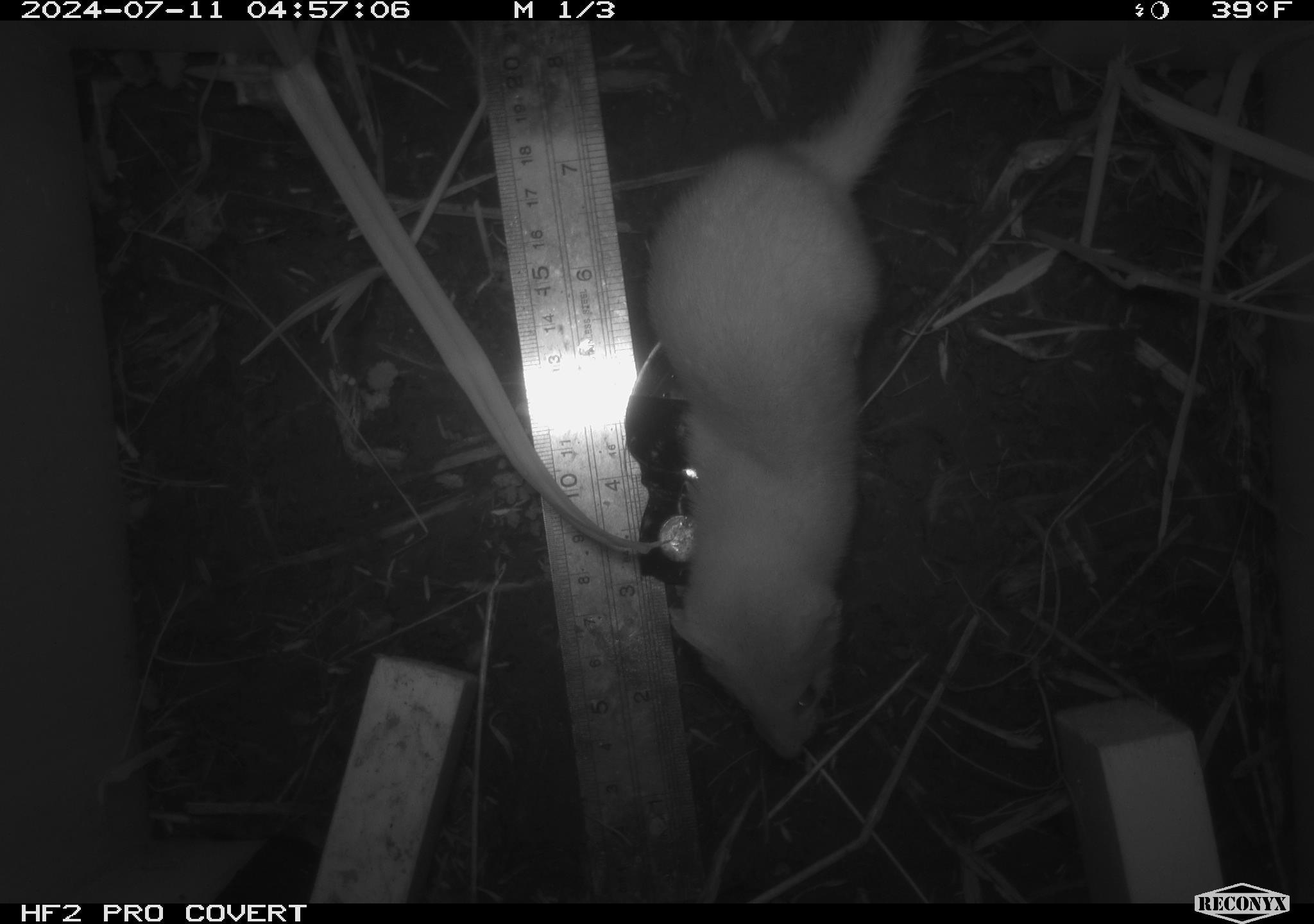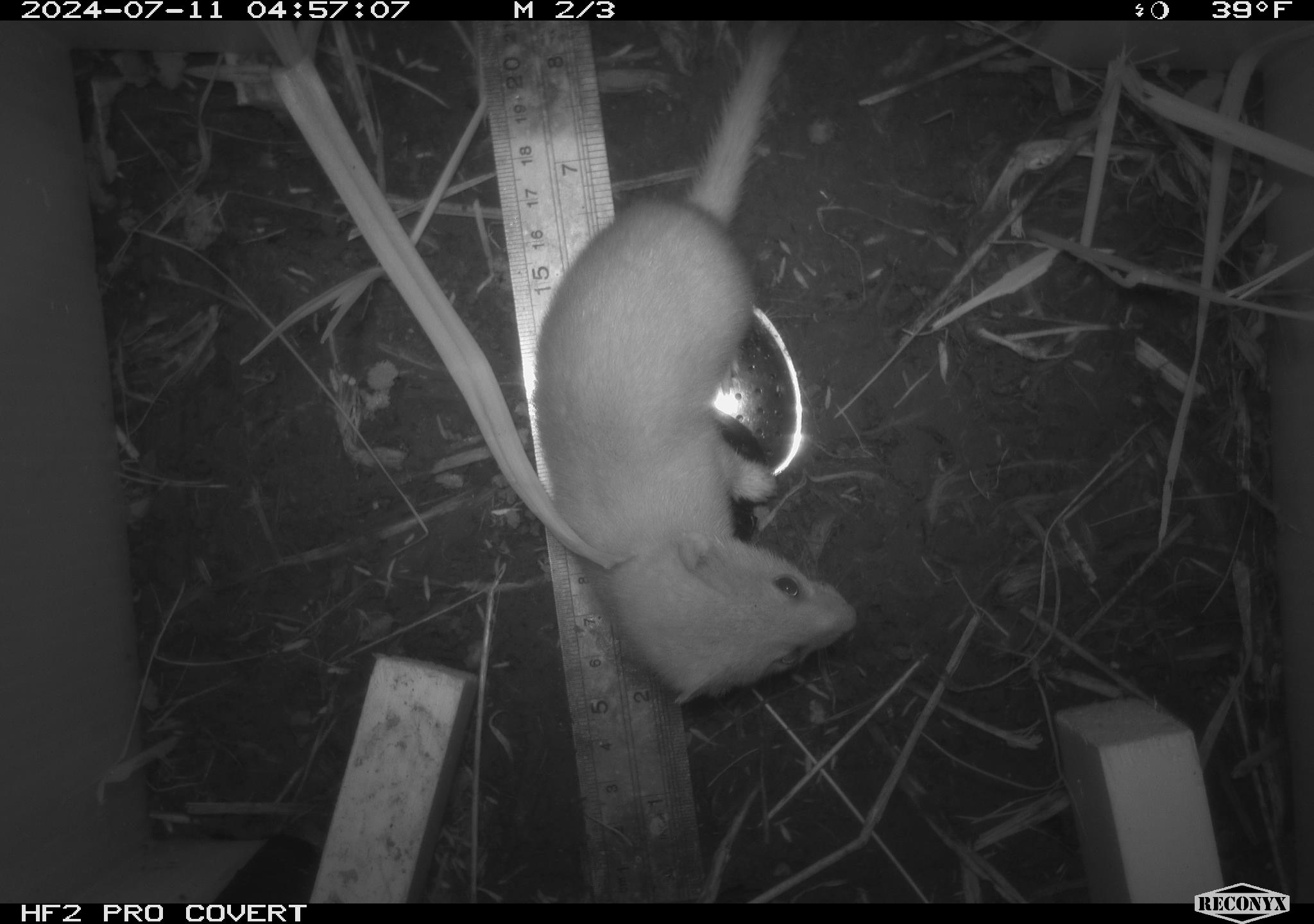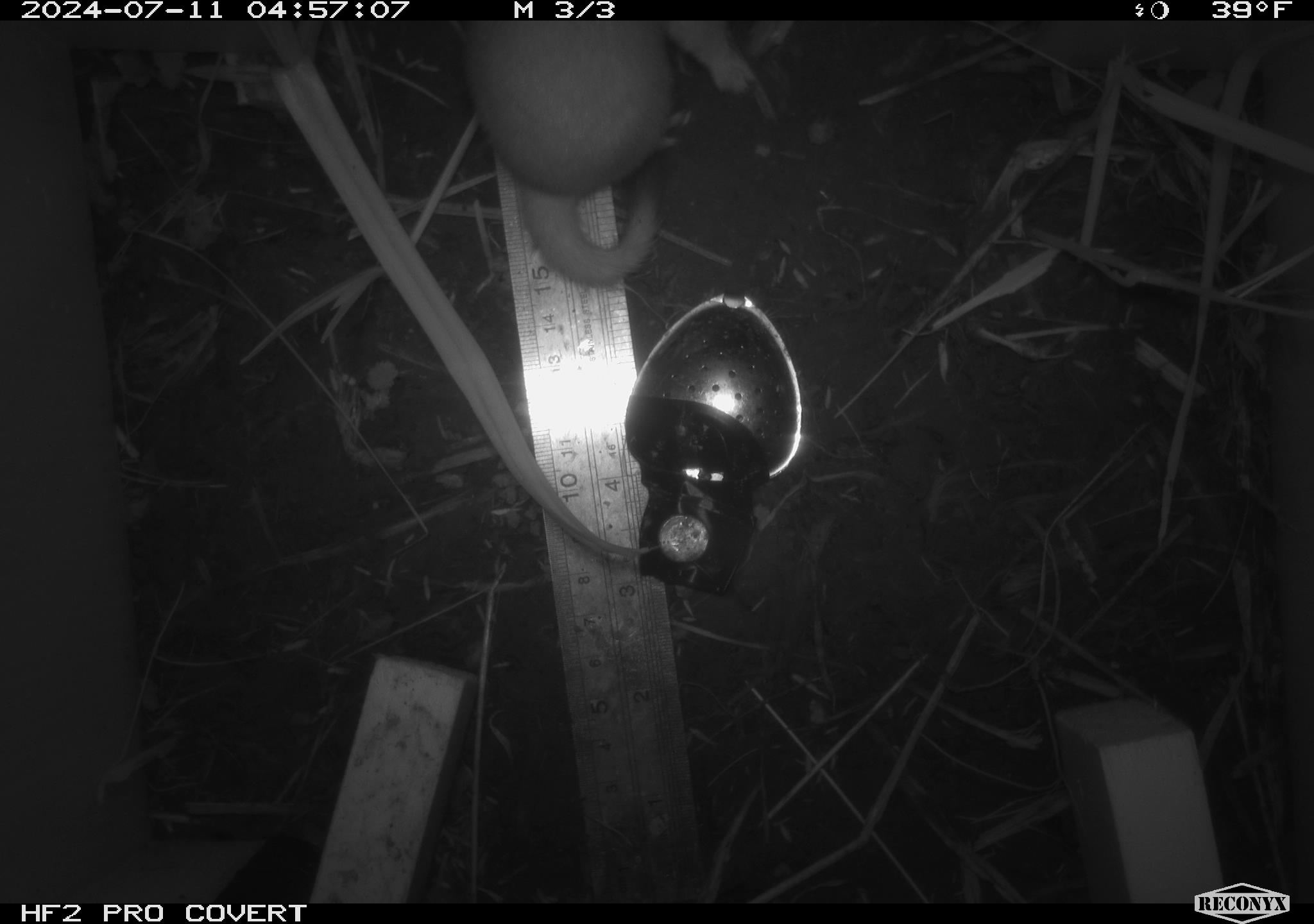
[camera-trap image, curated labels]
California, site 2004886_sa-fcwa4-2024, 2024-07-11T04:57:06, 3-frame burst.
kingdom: Animalia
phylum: Chordata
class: Mammalia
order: Carnivora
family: Mustelidae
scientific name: Mustelinae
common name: true weasels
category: mustelinae subfamily